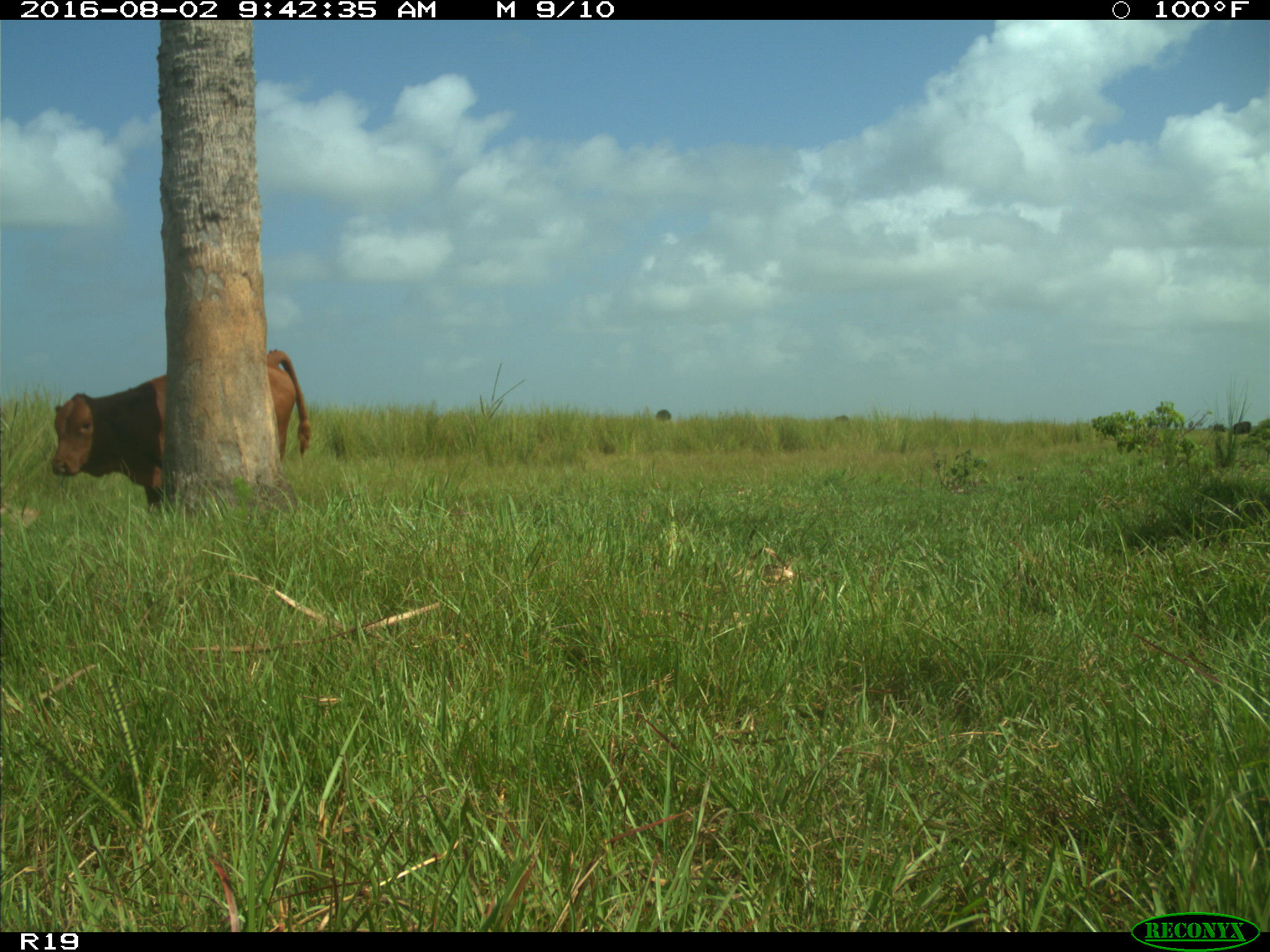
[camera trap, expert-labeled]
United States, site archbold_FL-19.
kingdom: Animalia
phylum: Chordata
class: Mammalia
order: Artiodactyla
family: Bovidae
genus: Bos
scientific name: Bos taurus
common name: domestic cow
Bos taurus (domestic cow).